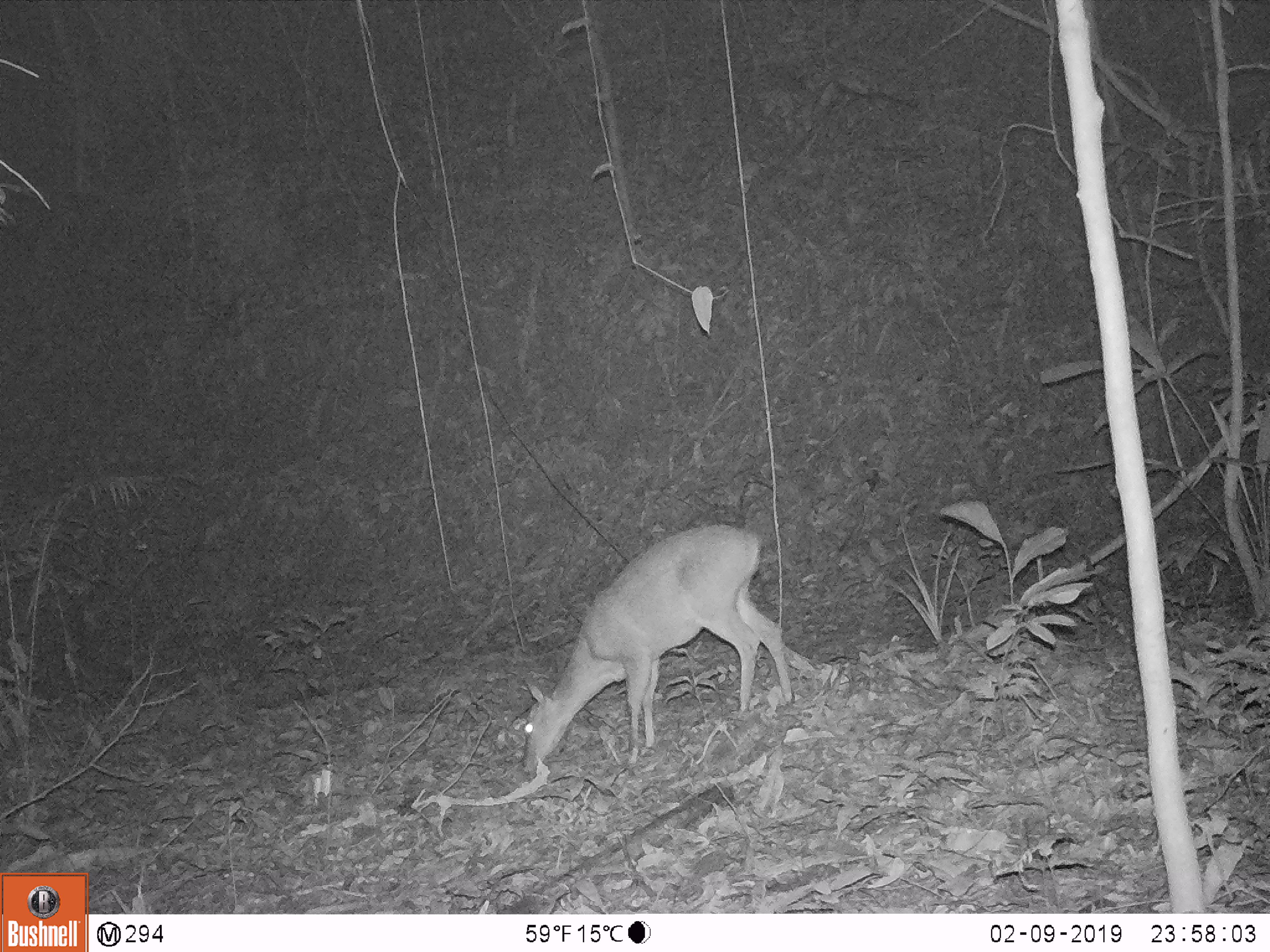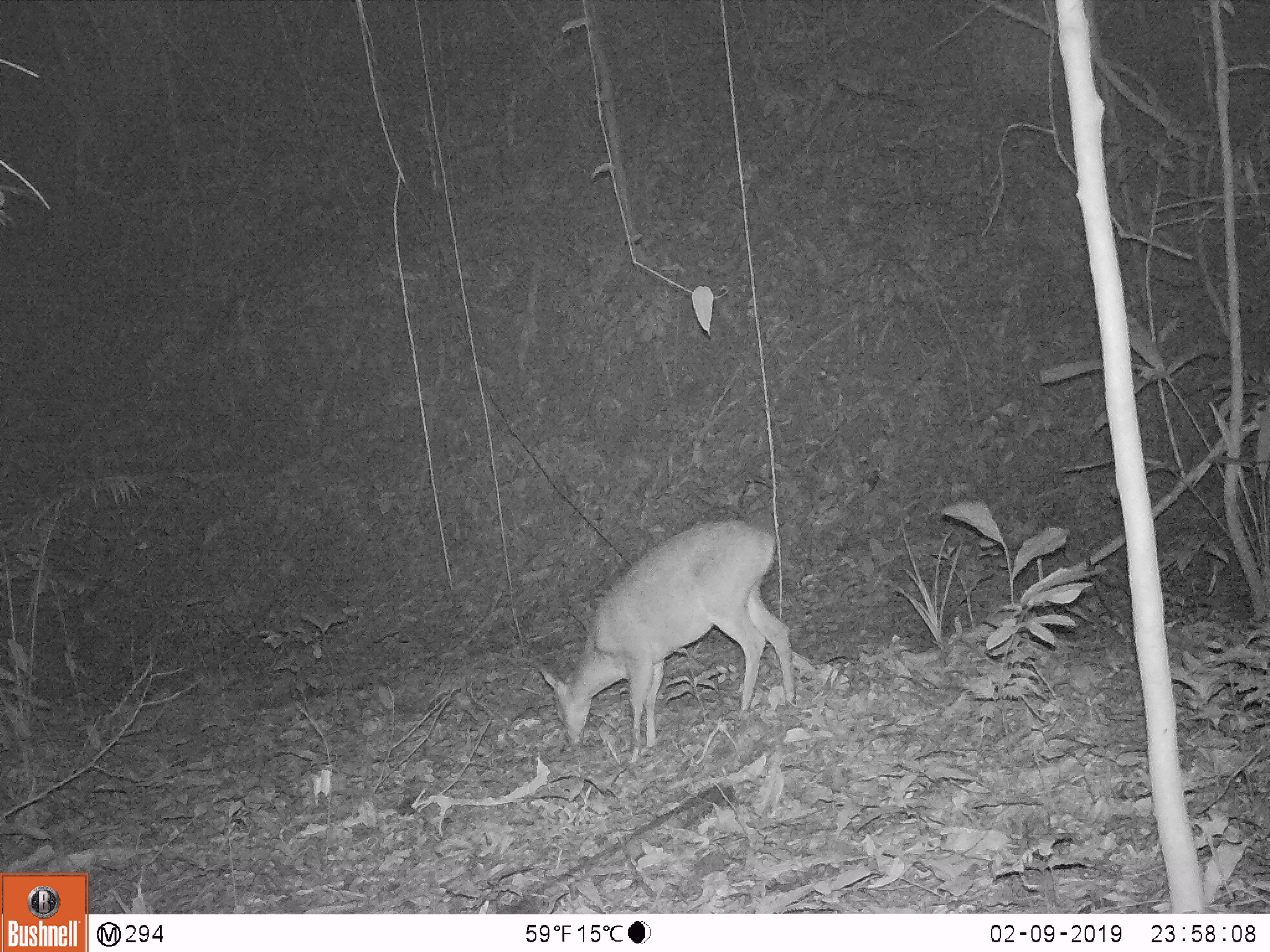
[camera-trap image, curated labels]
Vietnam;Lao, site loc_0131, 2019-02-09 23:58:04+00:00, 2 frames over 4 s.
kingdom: Animalia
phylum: Chordata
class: Mammalia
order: Artiodactyla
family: Cervidae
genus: Muntiacus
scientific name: Muntiacus vuquangensis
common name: large-antlered muntjac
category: large antlered muntjac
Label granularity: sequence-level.